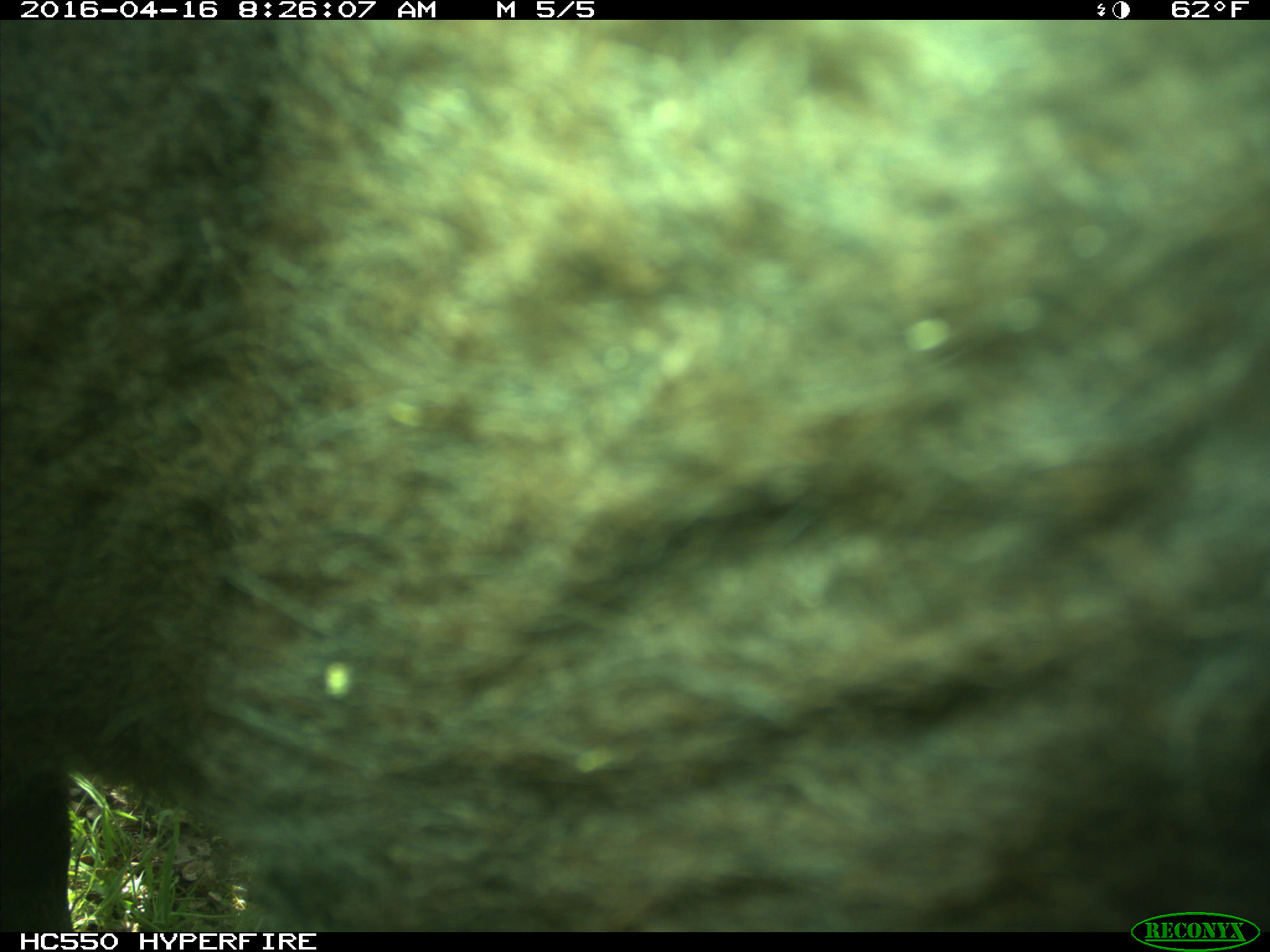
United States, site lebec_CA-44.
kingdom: Animalia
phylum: Chordata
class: Mammalia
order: Artiodactyla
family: Bovidae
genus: Bos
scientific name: Bos taurus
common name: domestic cow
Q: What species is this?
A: Bos taurus (domestic cow).